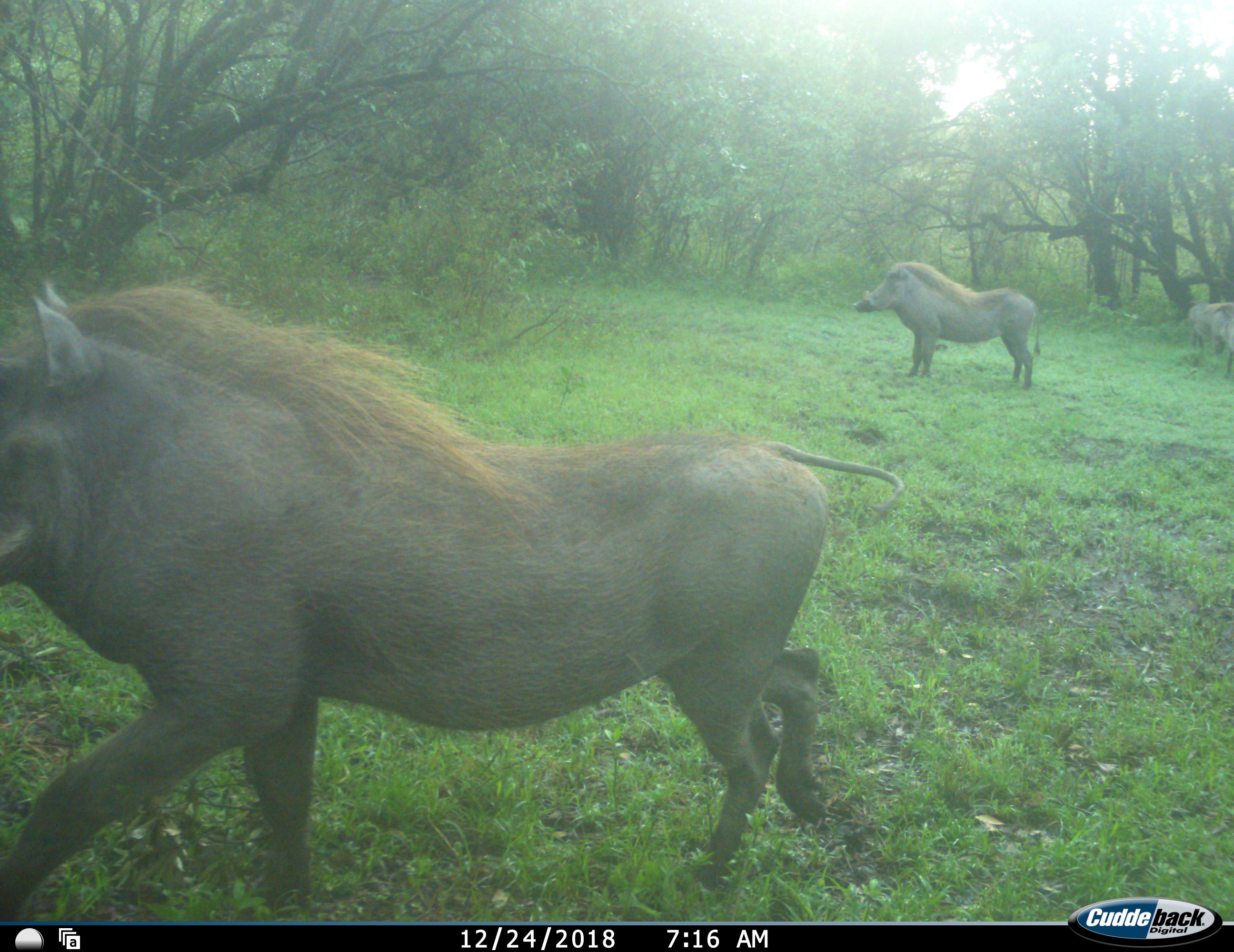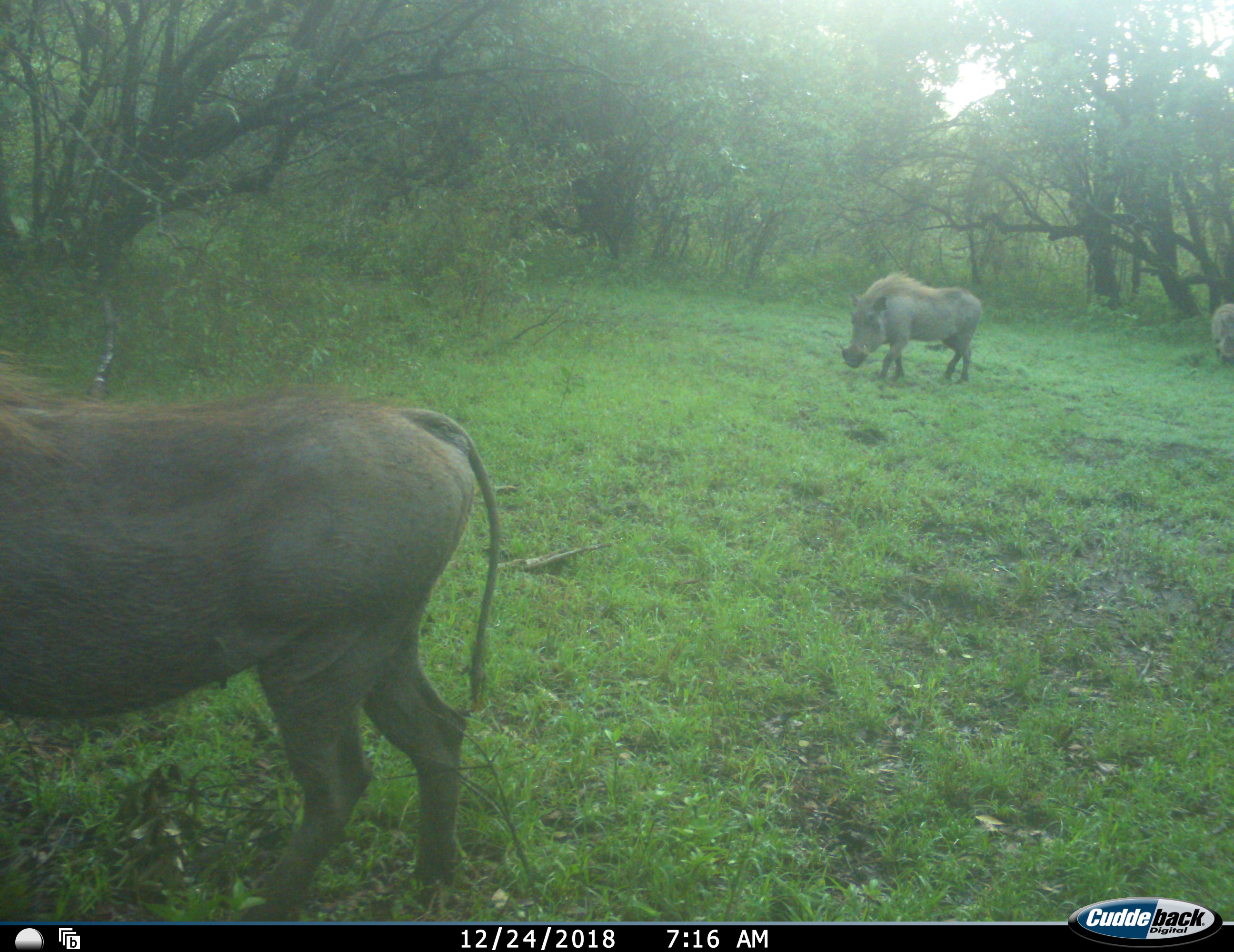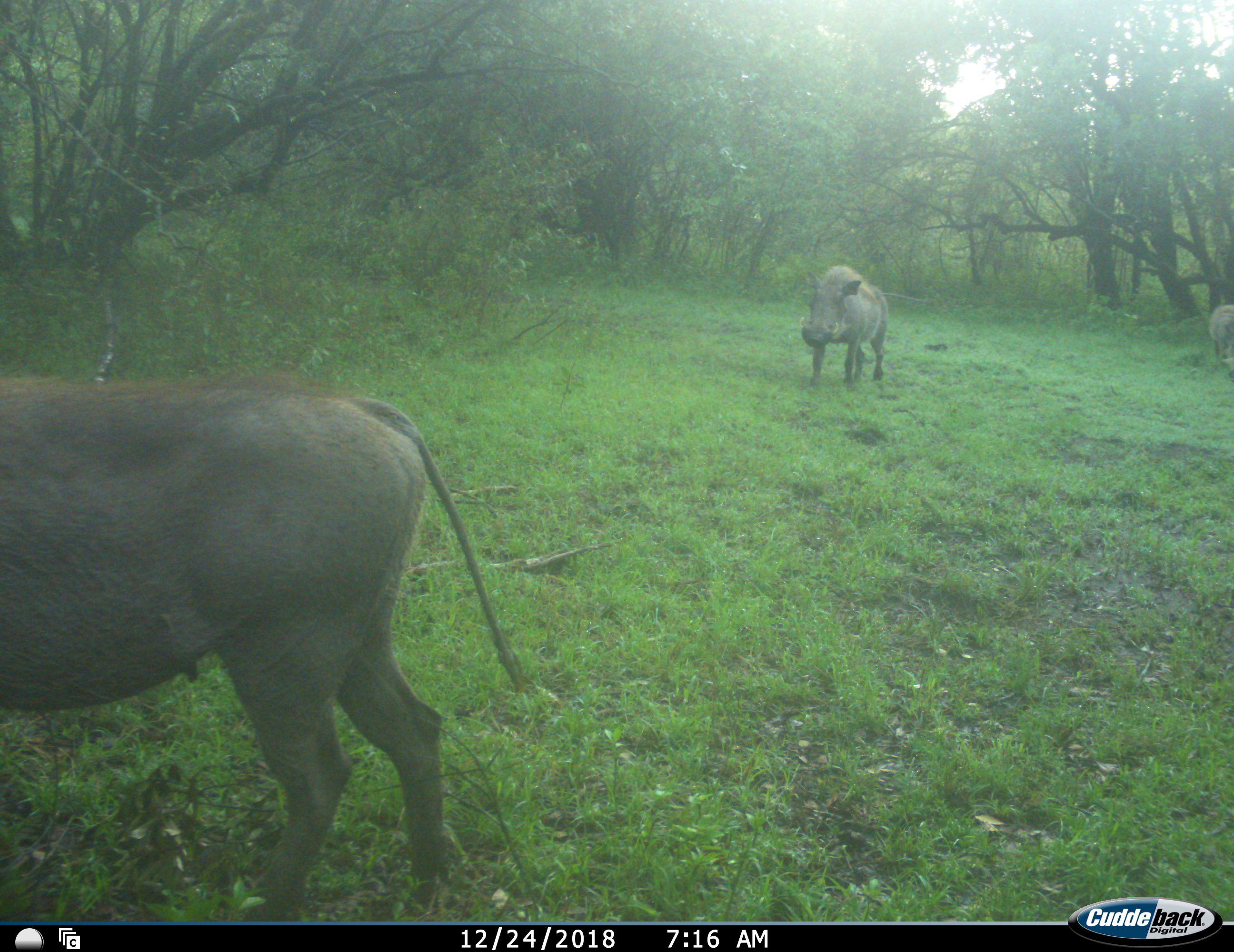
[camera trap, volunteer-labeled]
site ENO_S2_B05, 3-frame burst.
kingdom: Animalia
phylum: Chordata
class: Mammalia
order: Artiodactyla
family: Suidae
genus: Phacochoerus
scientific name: Phacochoerus africanus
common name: warthog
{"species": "warthog (Phacochoerus africanus)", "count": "3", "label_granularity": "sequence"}